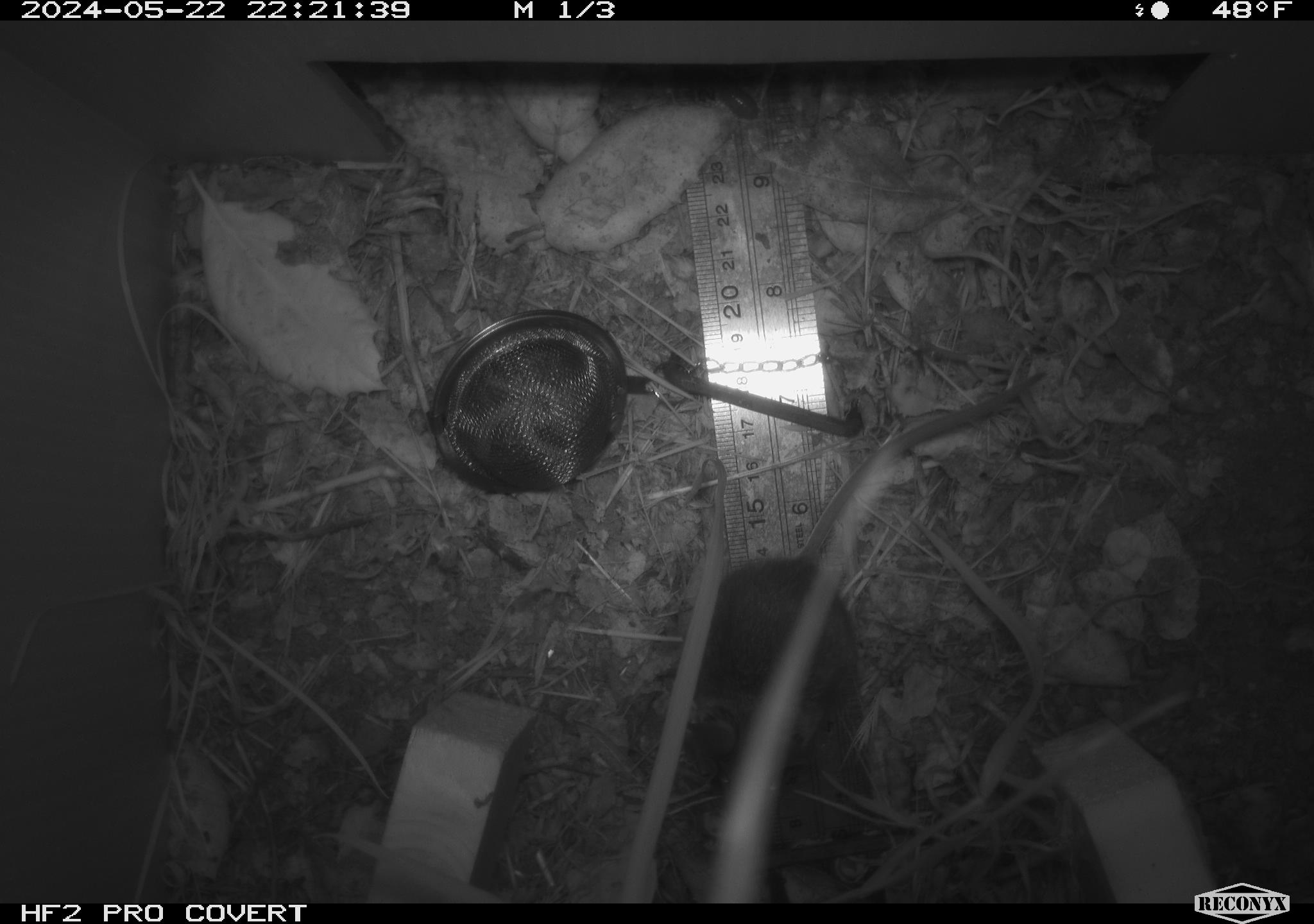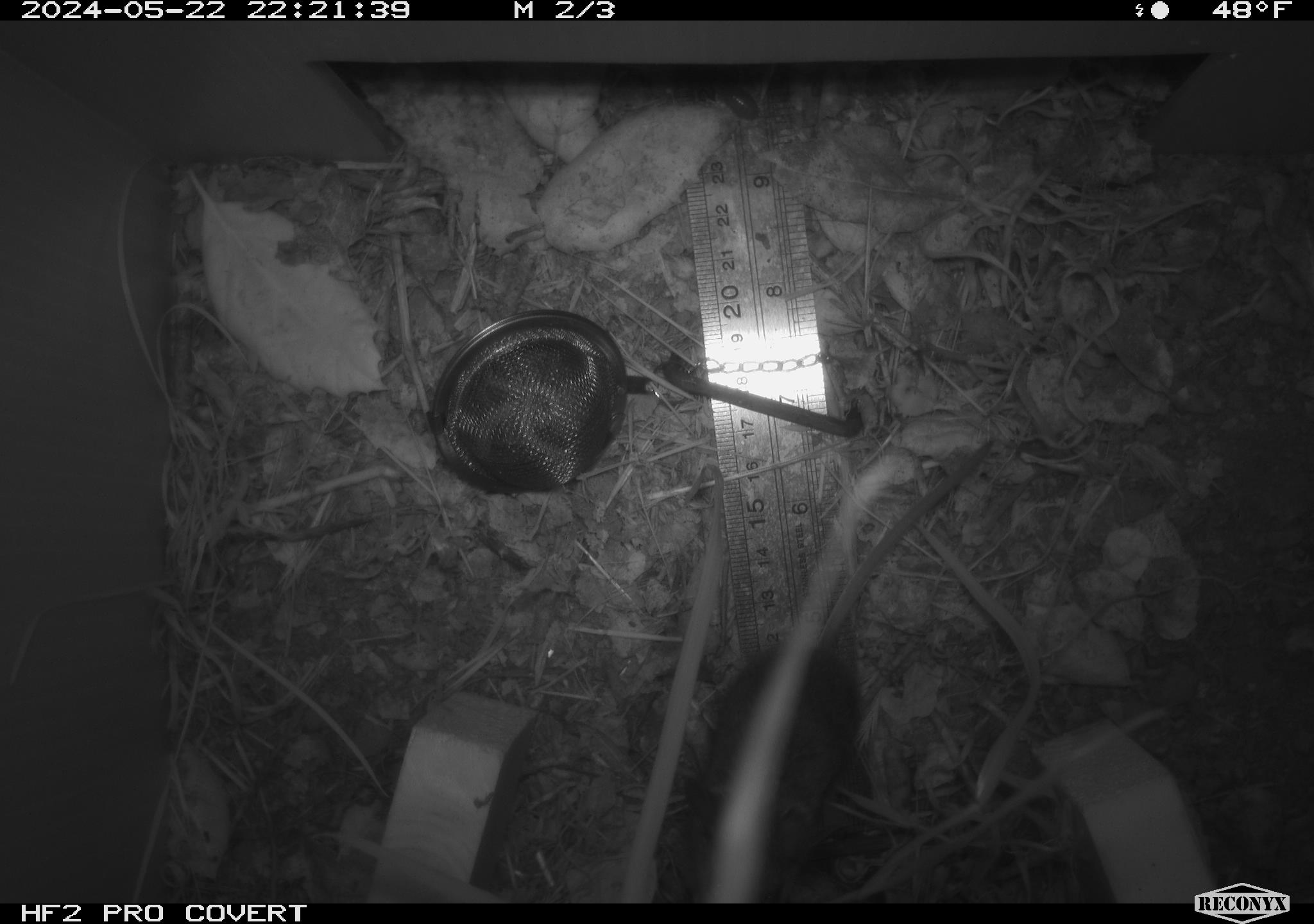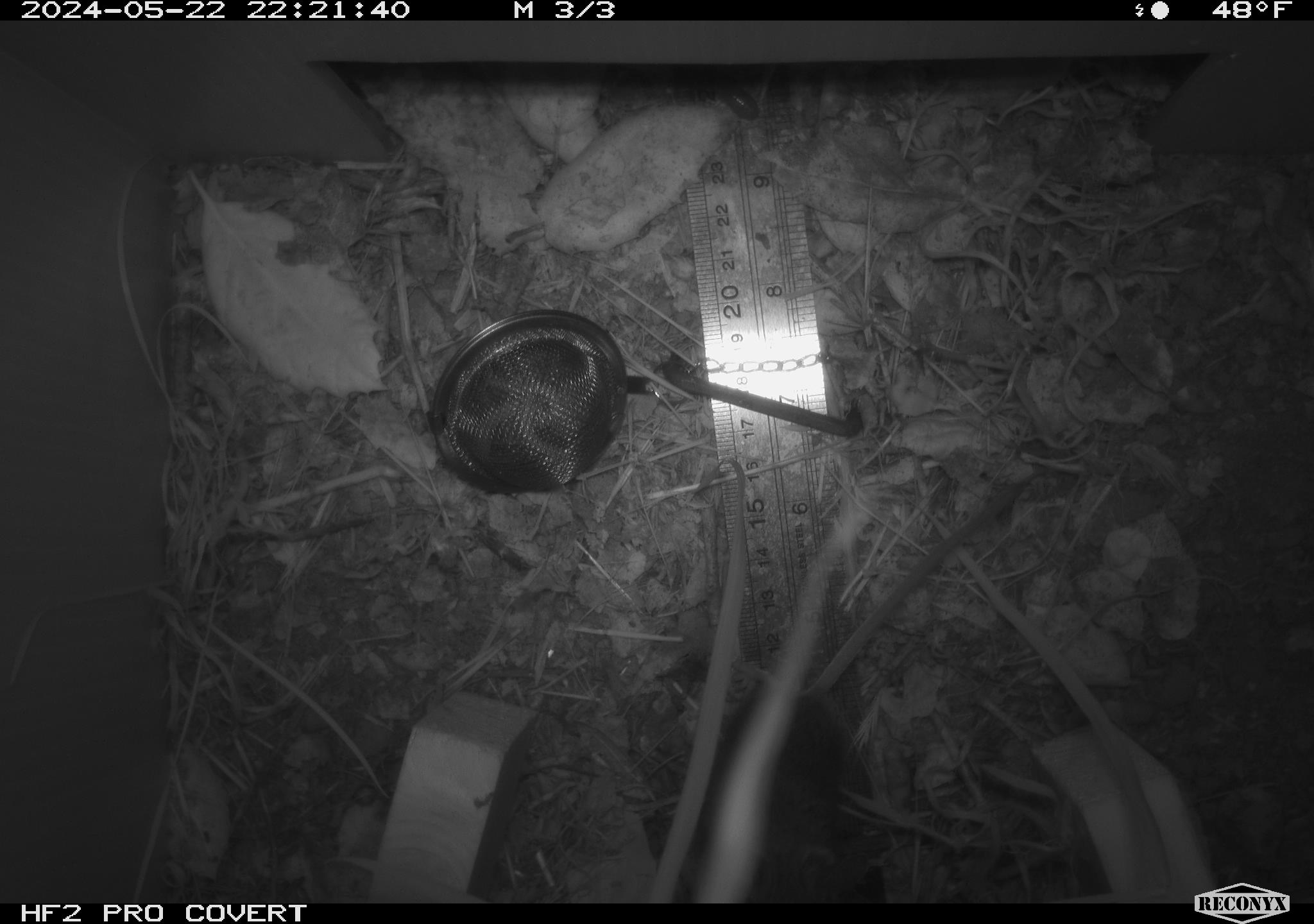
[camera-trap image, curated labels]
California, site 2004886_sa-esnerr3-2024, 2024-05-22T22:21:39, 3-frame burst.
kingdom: Animalia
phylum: Chordata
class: Mammalia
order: Rodentia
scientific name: Rodentia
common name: rodent